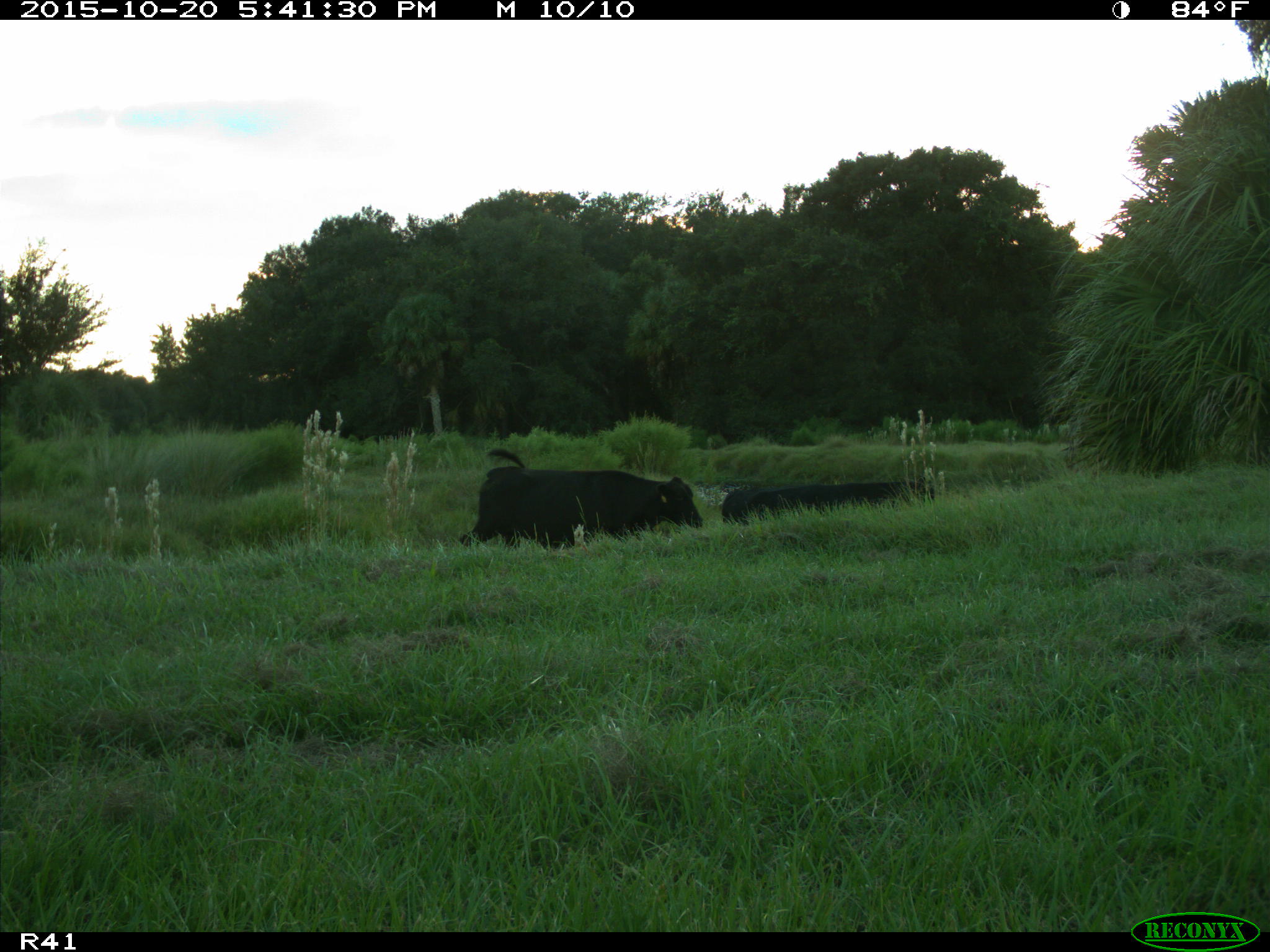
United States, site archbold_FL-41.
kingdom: Animalia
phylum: Chordata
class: Mammalia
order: Artiodactyla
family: Bovidae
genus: Bos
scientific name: Bos taurus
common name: domestic cow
Bos taurus (domestic cow).